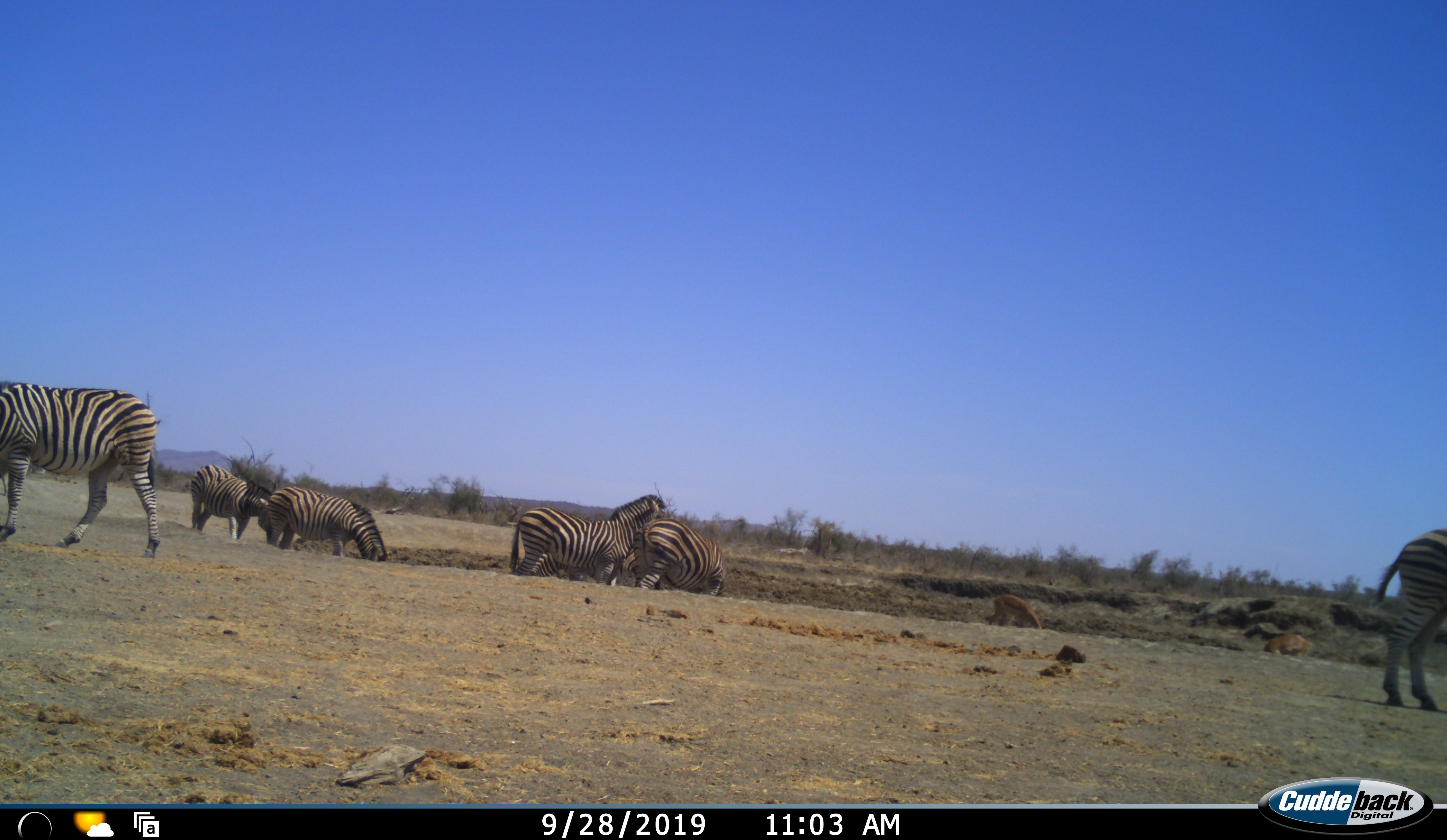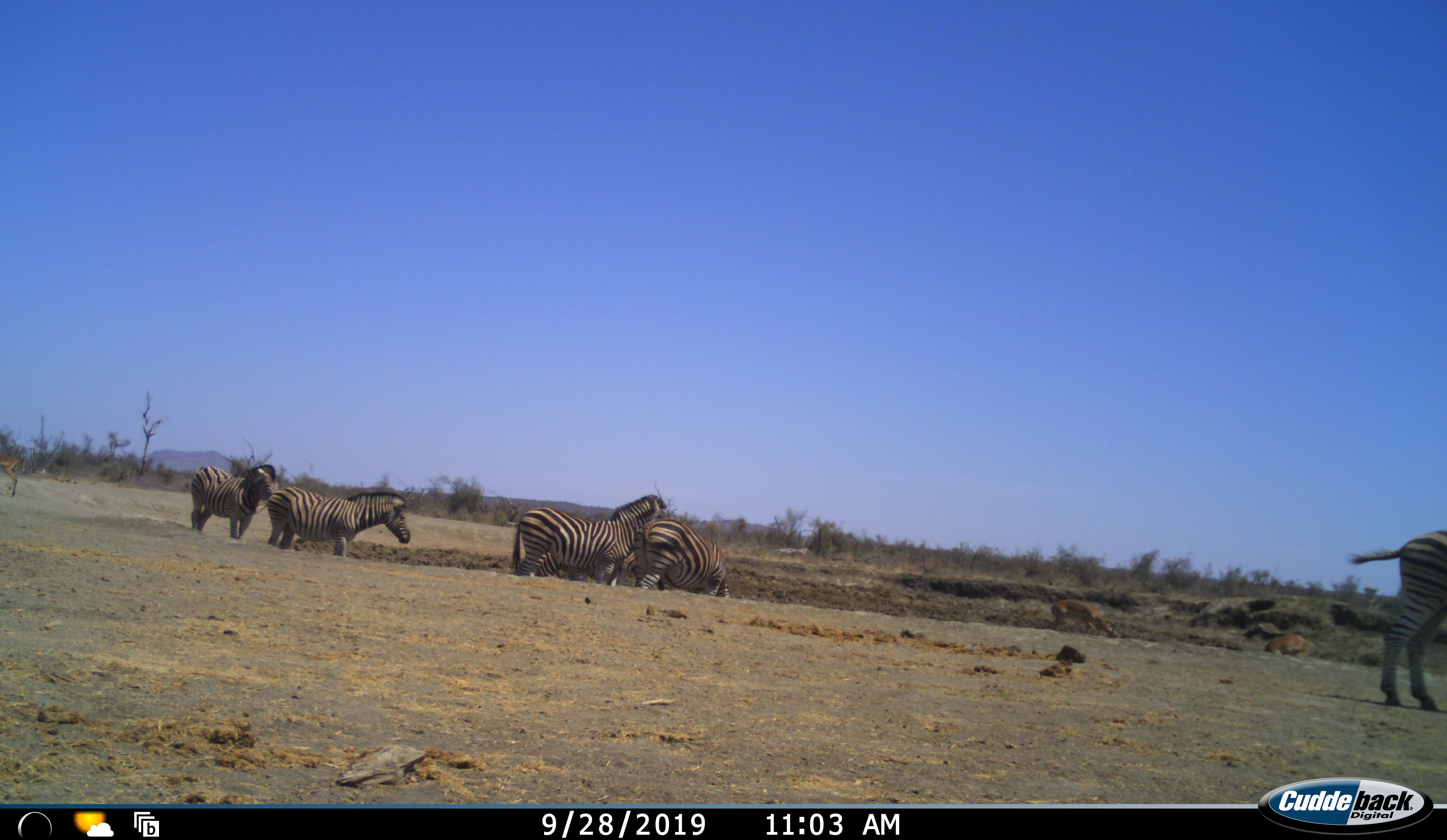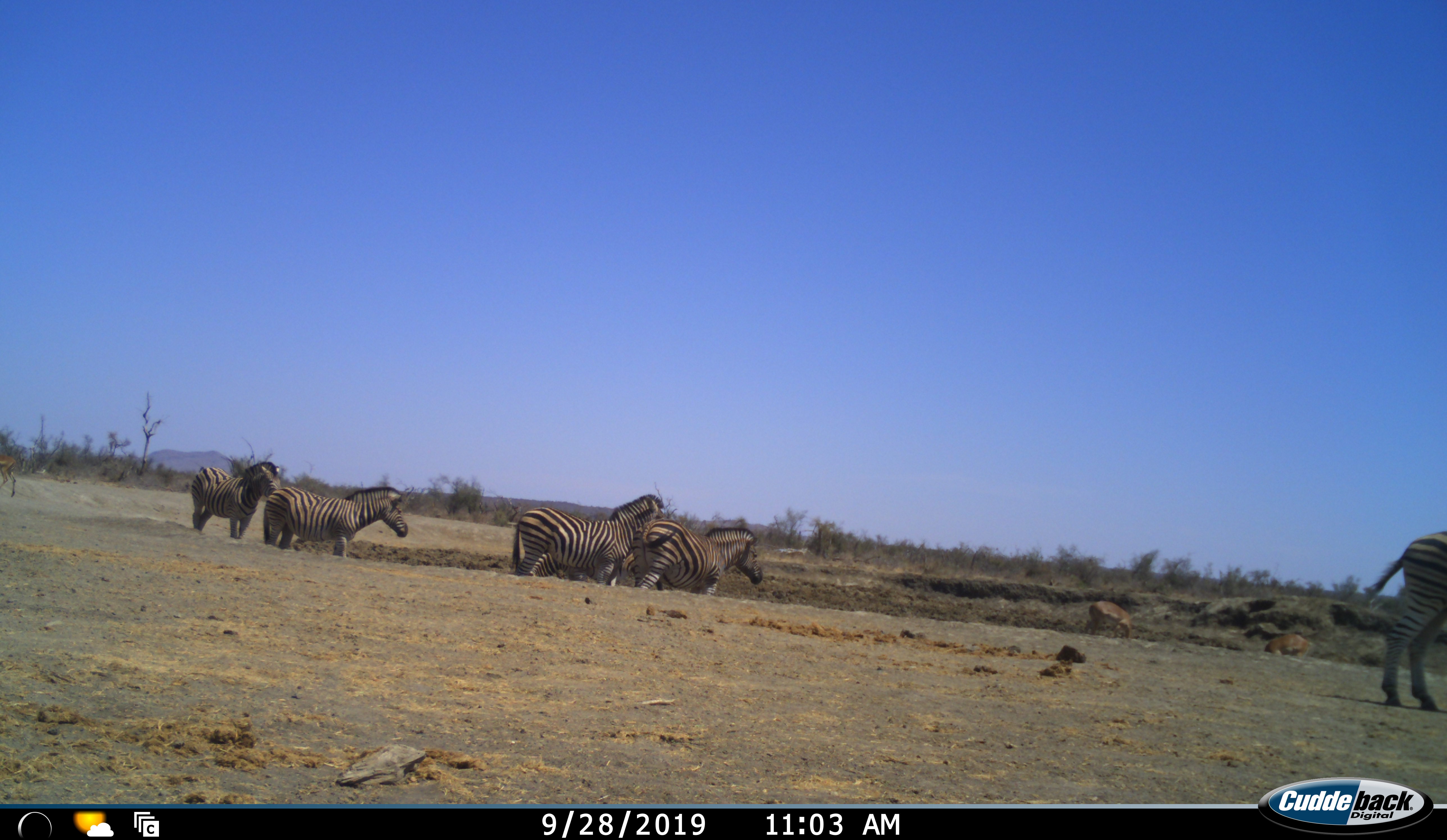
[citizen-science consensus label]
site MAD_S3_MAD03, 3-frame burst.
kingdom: Animalia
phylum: Chordata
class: Mammalia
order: Artiodactyla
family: Bovidae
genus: Aepyceros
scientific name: Aepyceros melampus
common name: impala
Impala (Aepyceros melampus), count 2. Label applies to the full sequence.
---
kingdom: Animalia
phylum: Chordata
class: Mammalia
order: Perissodactyla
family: Equidae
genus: Equus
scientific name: Equus quagga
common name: plains zebra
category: zebraplains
Zebraplains (plains zebra) (Equus quagga), count 6. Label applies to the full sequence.